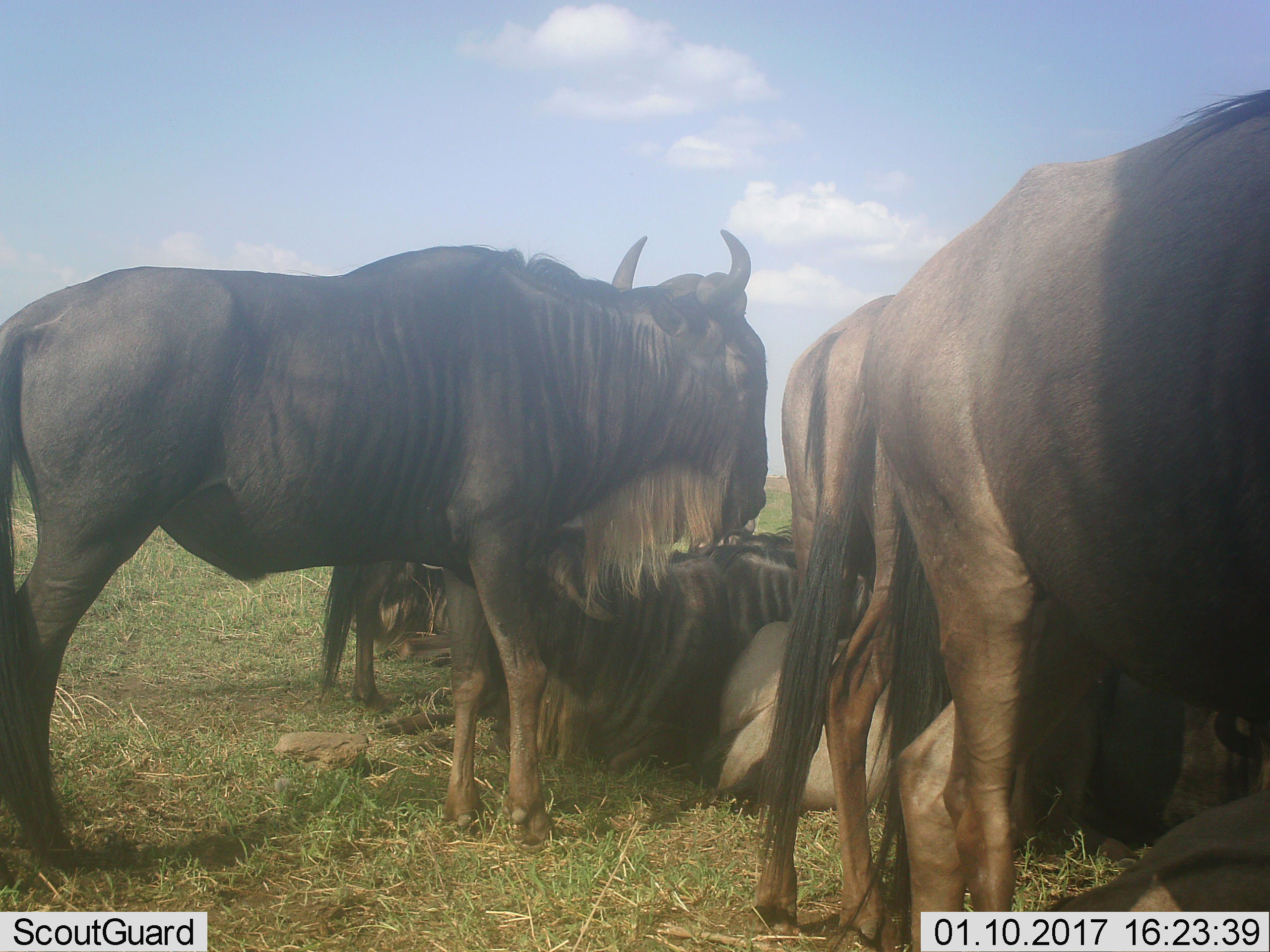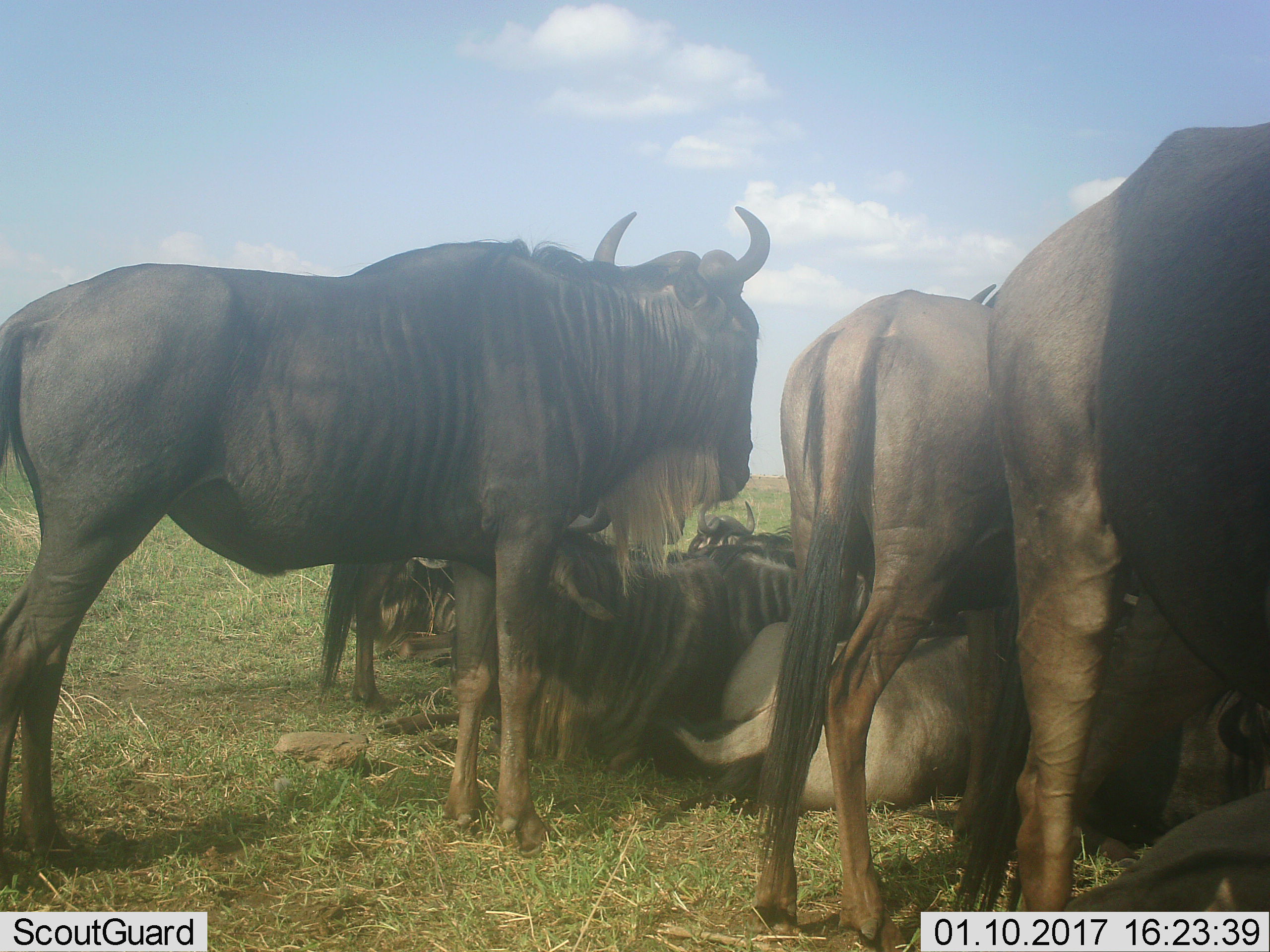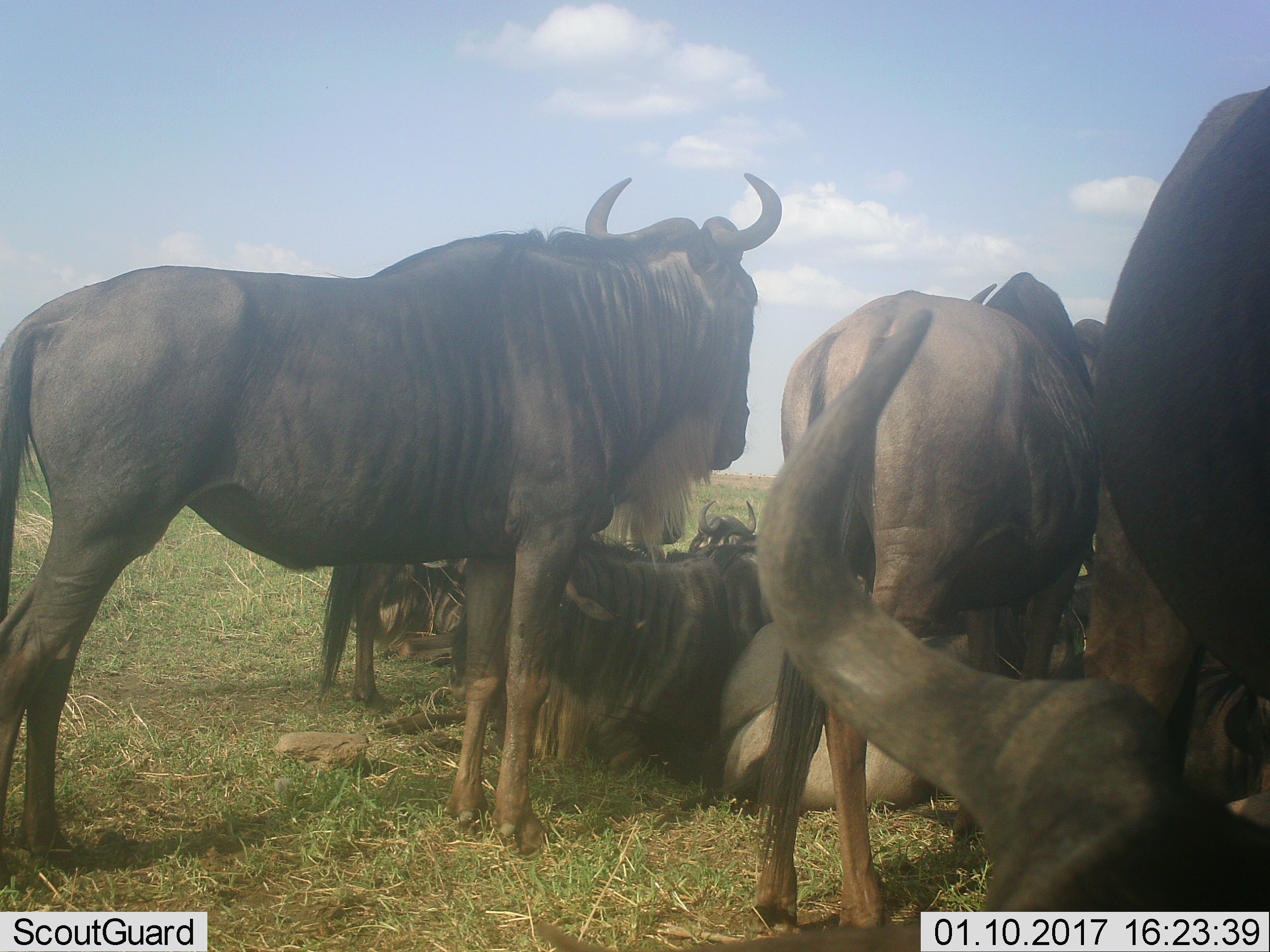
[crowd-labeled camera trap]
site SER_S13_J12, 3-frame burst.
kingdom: Animalia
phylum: Chordata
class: Mammalia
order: Artiodactyla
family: Bovidae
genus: Connochaetes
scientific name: Connochaetes taurinus taurinus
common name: blue wildebeest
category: wildebeestblue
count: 6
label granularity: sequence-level